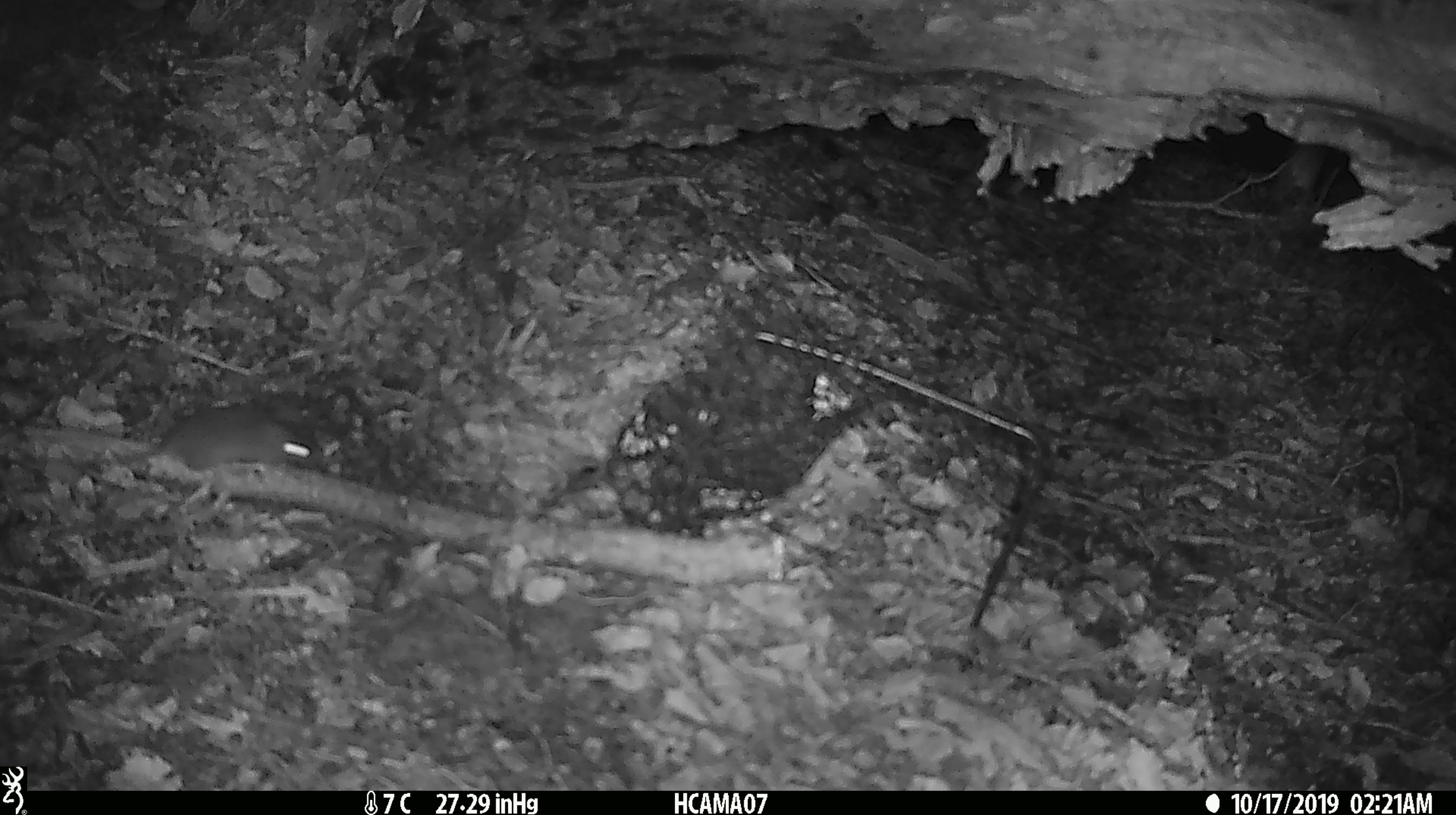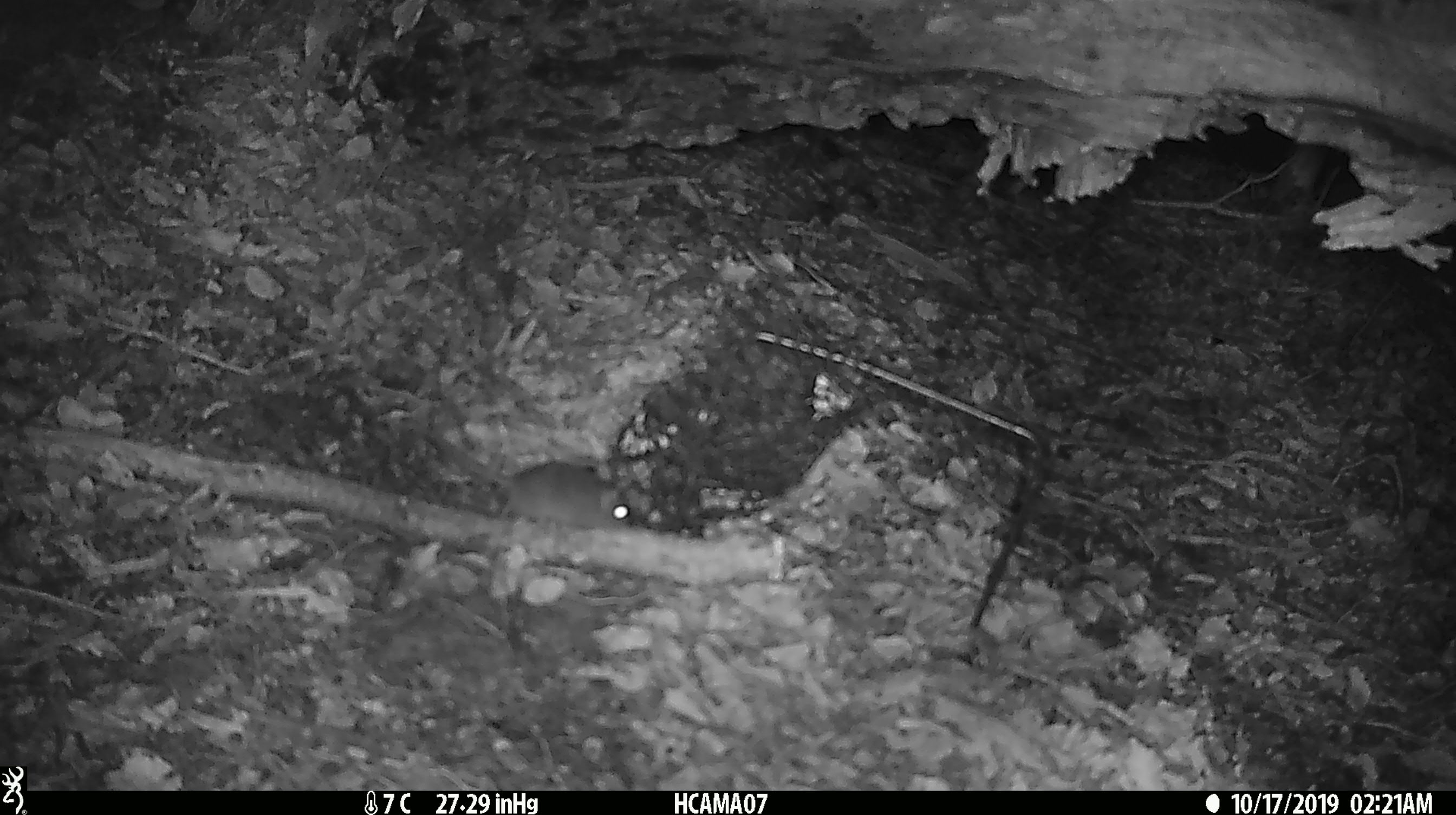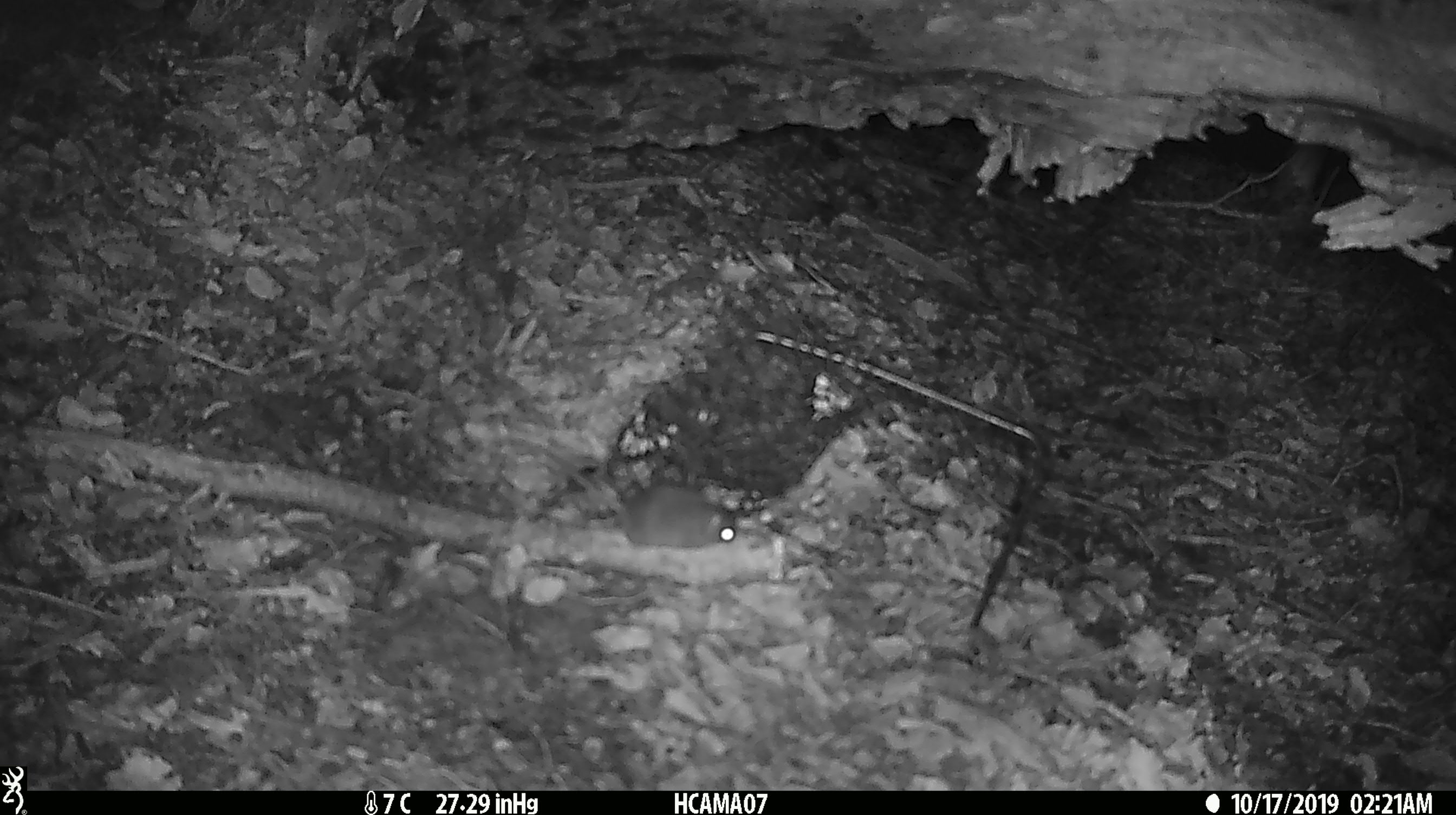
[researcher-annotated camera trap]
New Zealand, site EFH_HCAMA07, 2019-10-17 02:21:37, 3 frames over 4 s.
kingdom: Animalia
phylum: Chordata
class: Mammalia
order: Rodentia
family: Muridae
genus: Mus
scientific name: Mus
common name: mouse